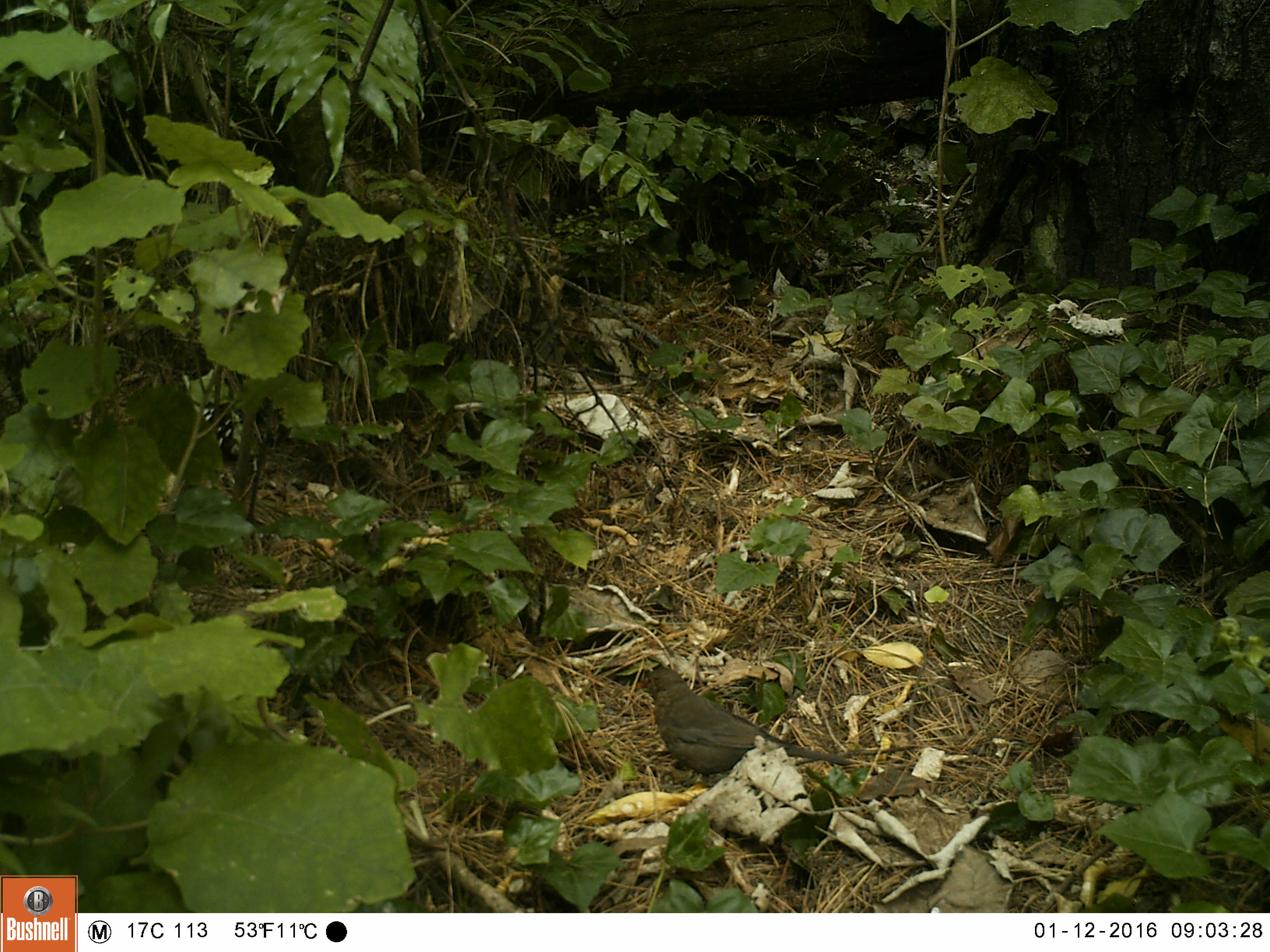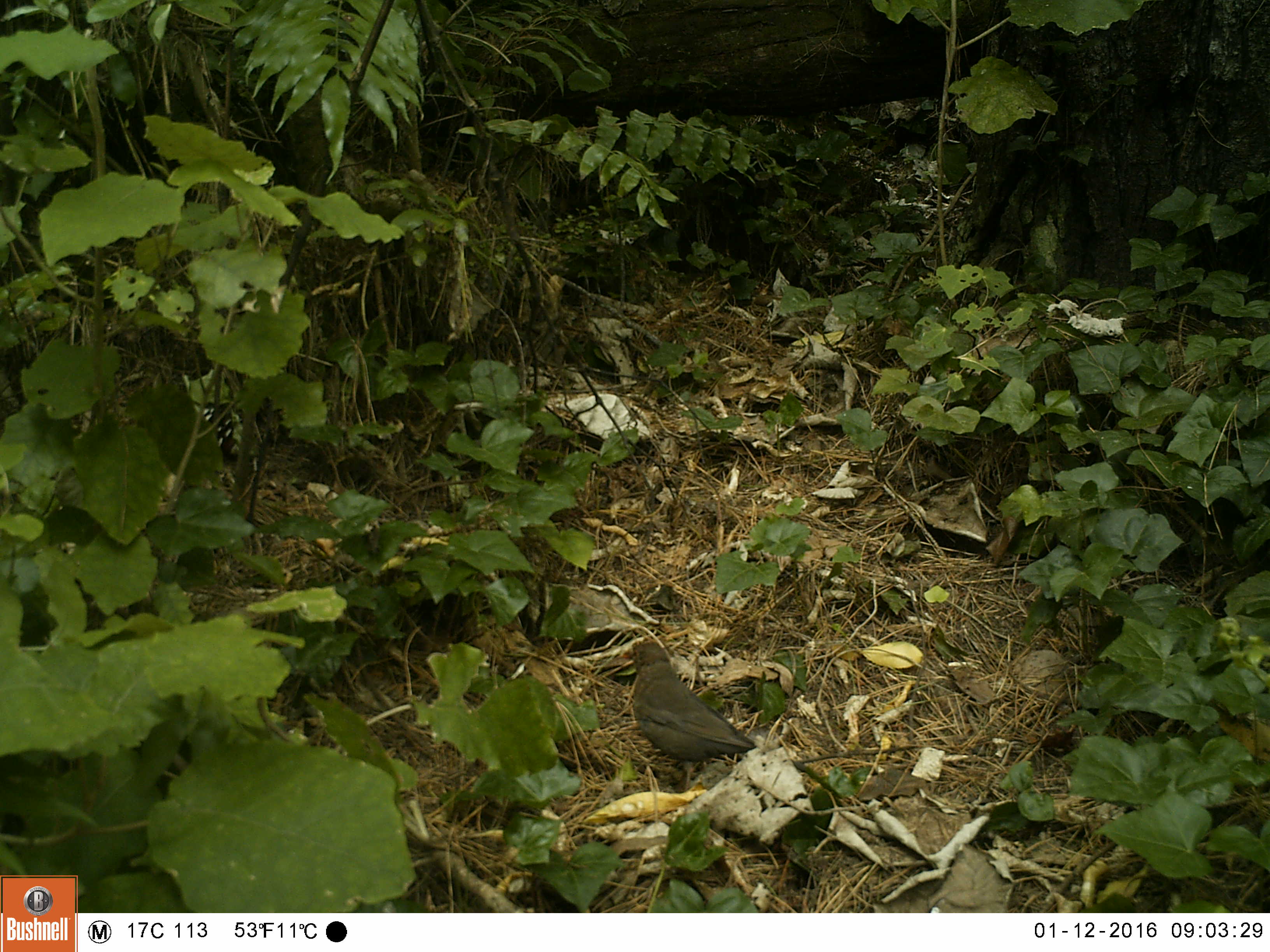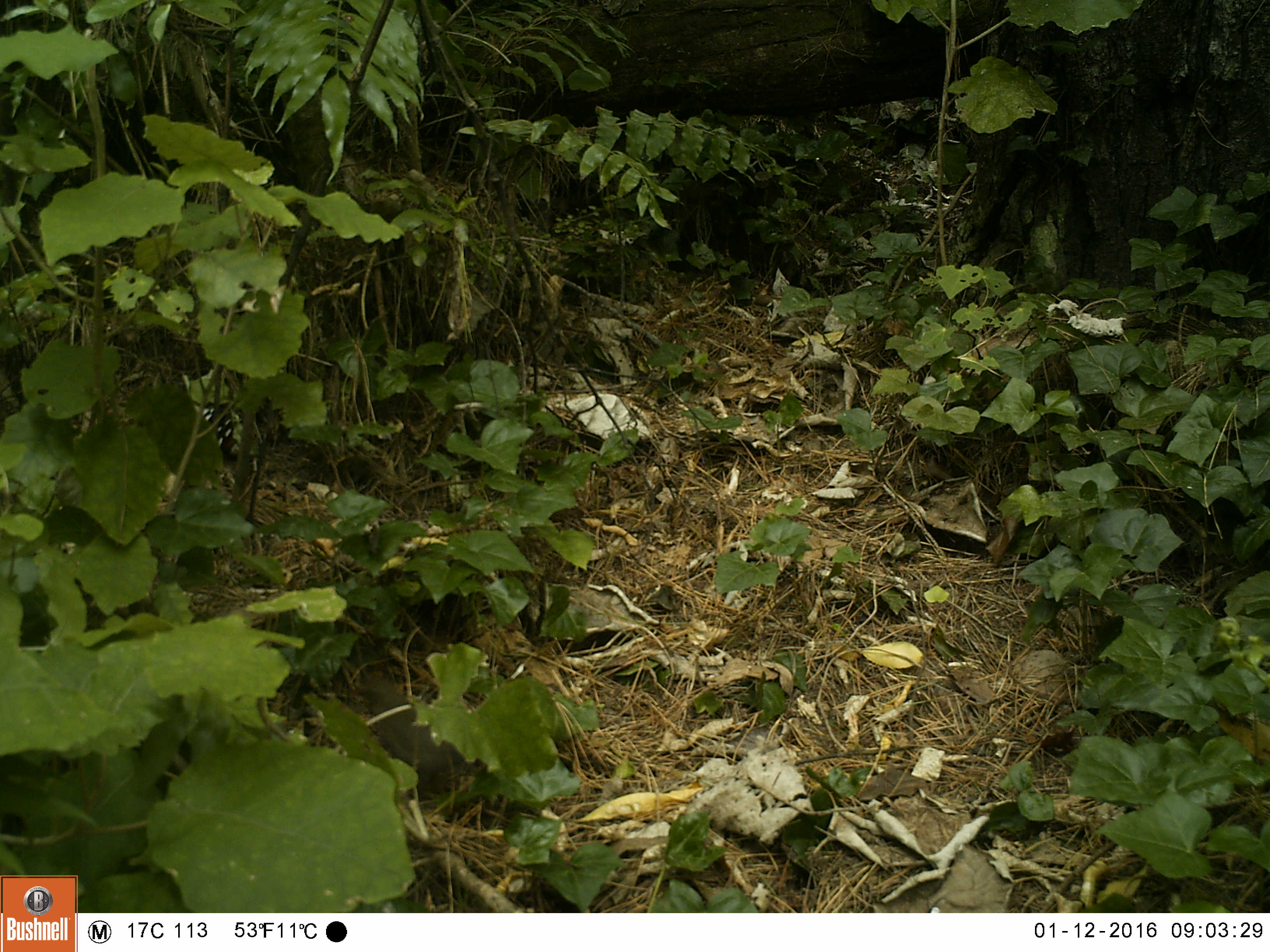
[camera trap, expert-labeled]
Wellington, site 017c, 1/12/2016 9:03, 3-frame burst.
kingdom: Animalia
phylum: Chordata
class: Aves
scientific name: Aves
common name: bird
Bird (Aves).